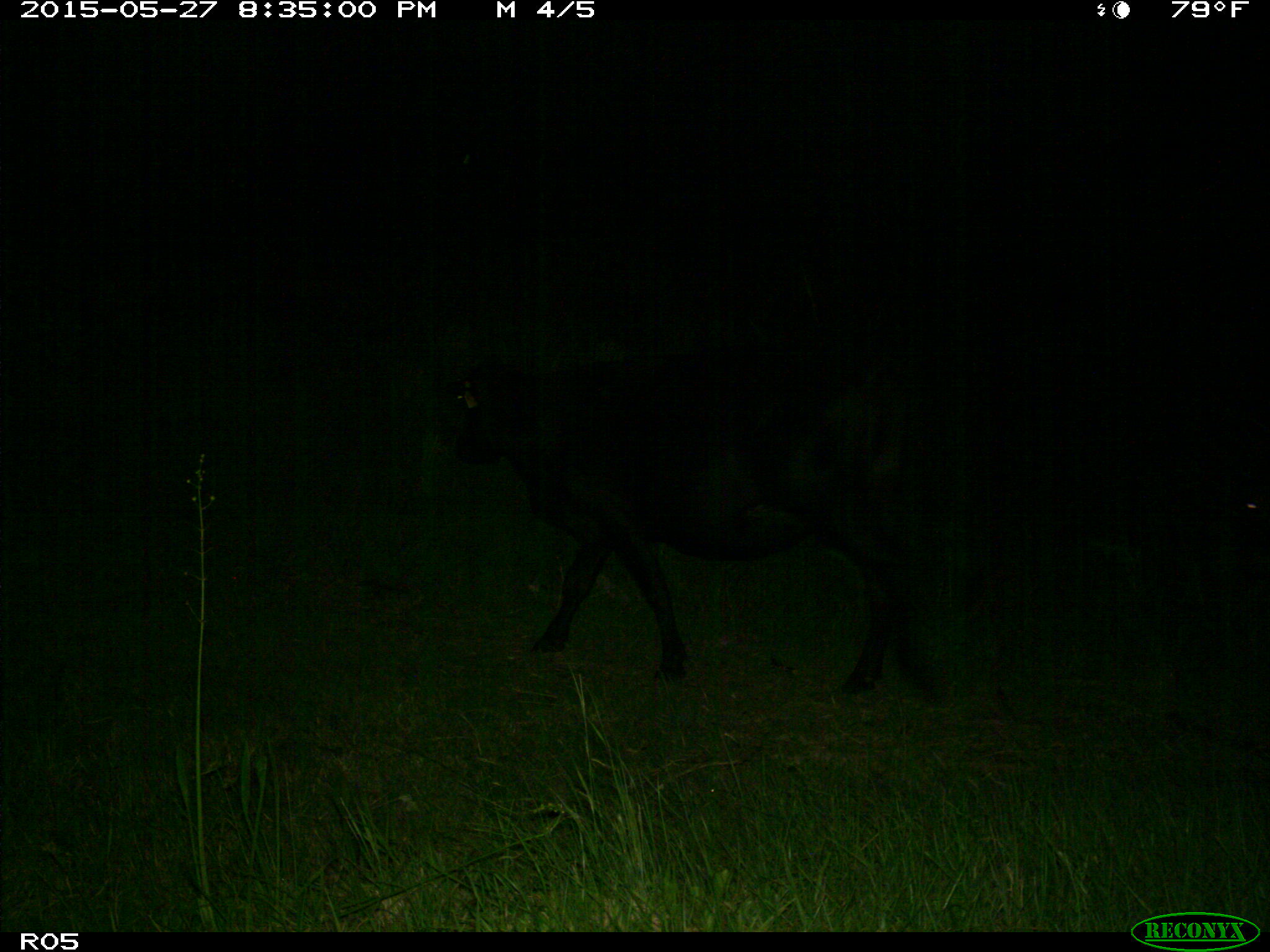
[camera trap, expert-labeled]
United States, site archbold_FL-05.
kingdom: Animalia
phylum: Chordata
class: Mammalia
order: Artiodactyla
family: Bovidae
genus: Bos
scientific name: Bos taurus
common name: domestic cow